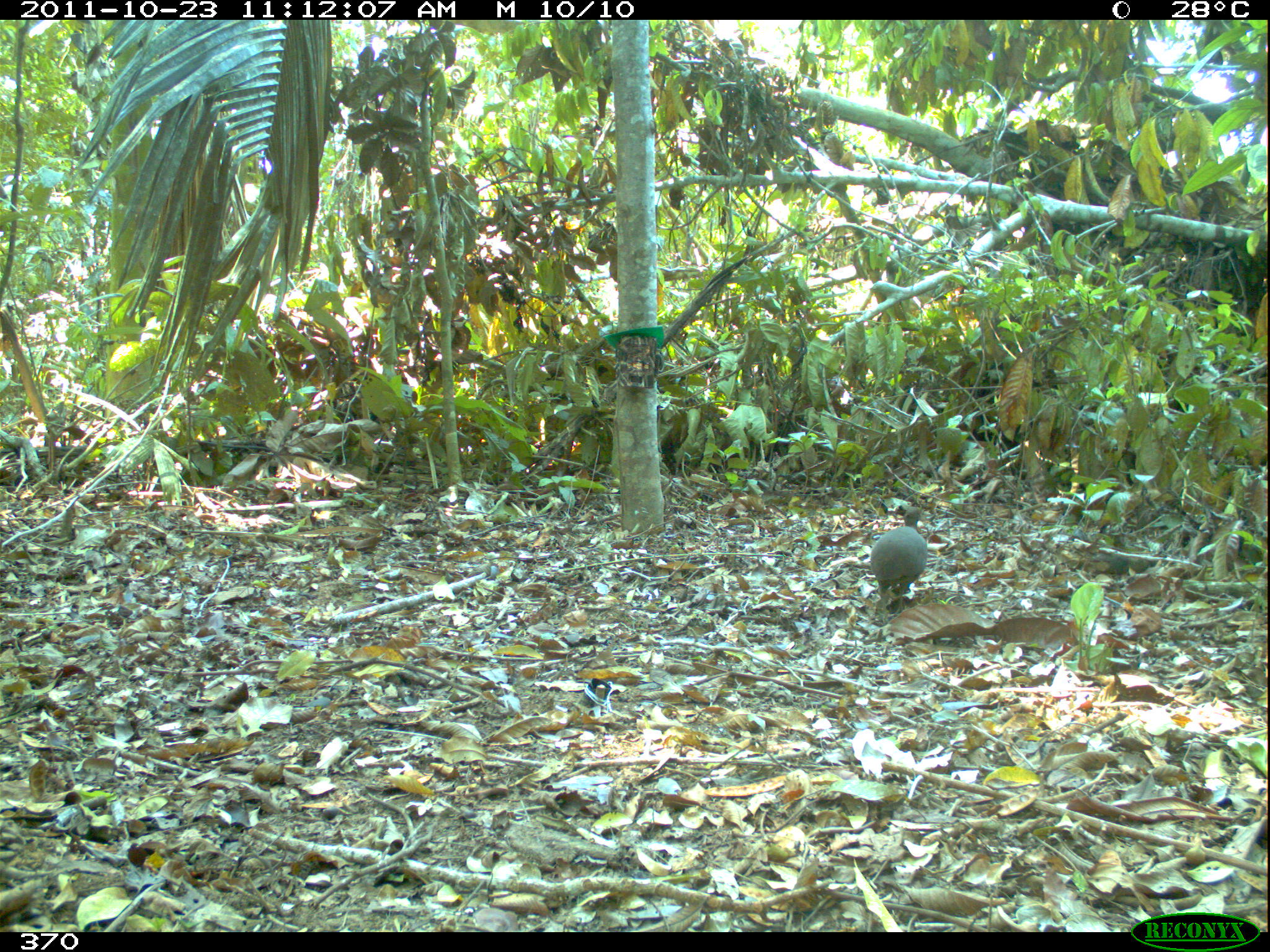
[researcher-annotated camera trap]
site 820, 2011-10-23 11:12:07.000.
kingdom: Animalia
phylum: Chordata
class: Aves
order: Tinamiformes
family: Tinamidae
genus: Crypturellus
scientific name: Crypturellus cinereus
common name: cinereous tinamou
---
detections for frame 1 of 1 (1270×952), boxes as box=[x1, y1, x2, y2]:
crypturellus cinereus: box=[868, 504, 928, 623]